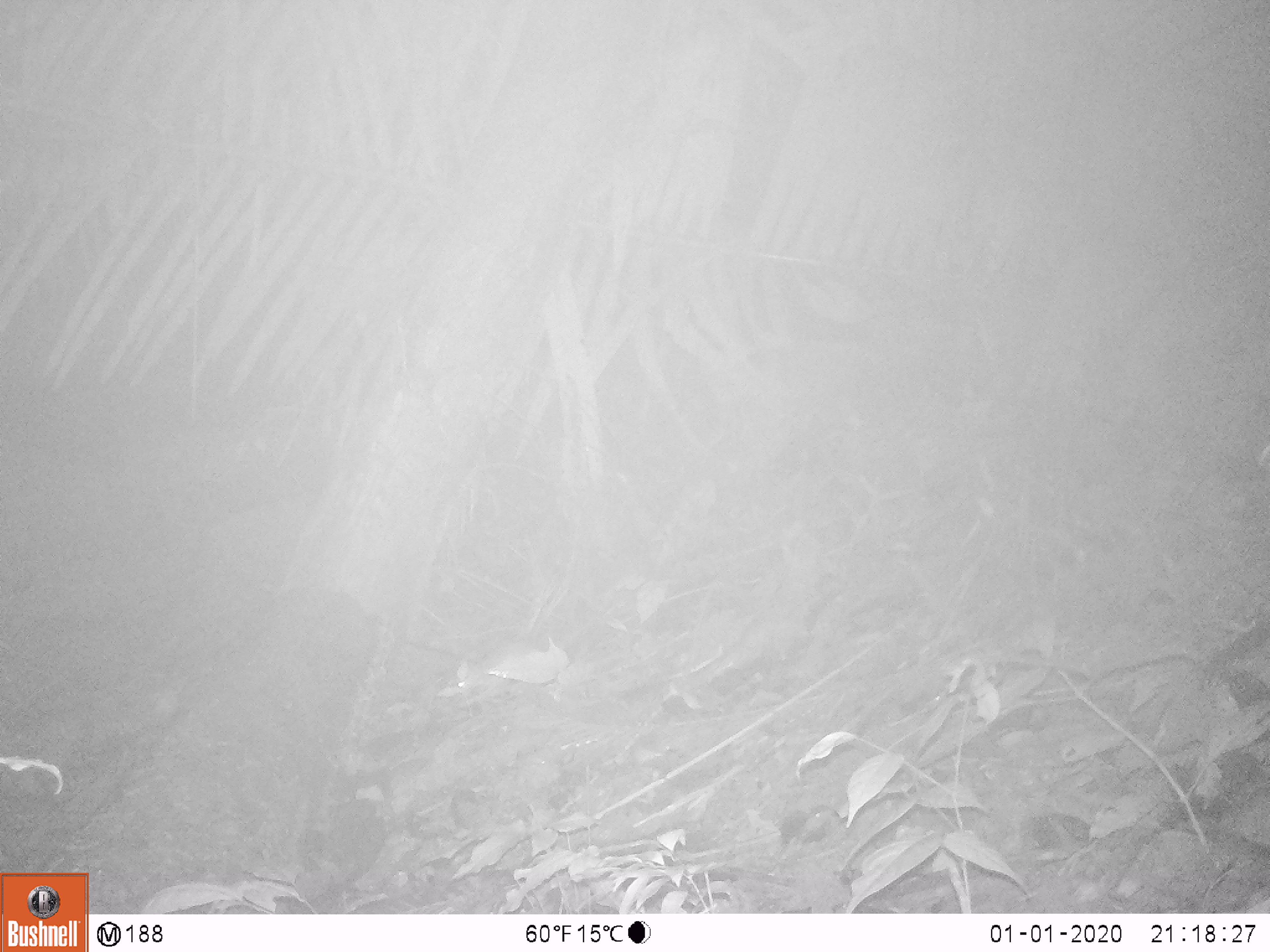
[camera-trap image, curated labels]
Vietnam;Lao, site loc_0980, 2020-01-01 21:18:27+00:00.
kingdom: Animalia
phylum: Chordata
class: Mammalia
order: Rodentia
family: Muridae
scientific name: Muridae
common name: old-world mice and rats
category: unidentified murid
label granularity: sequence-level